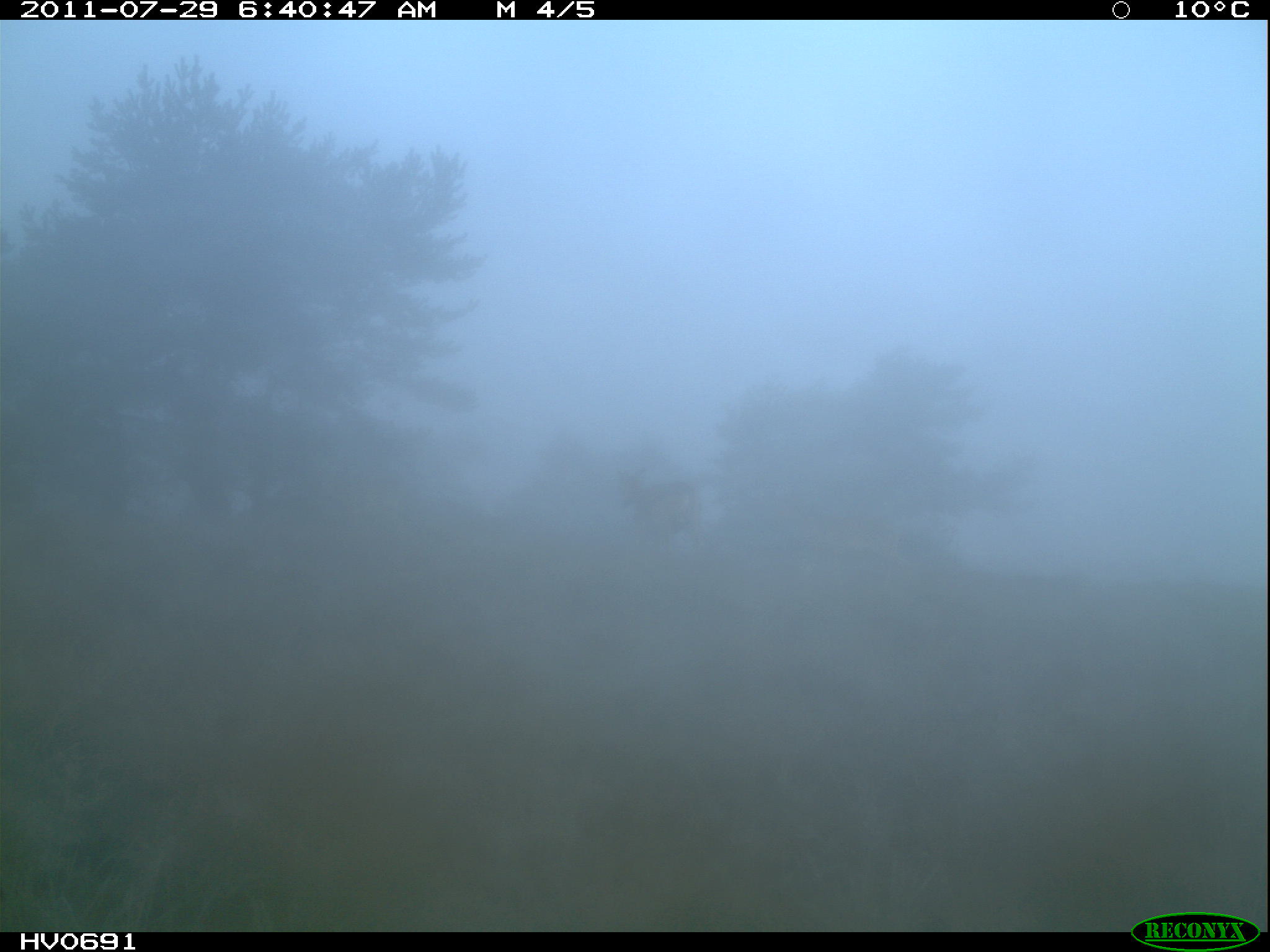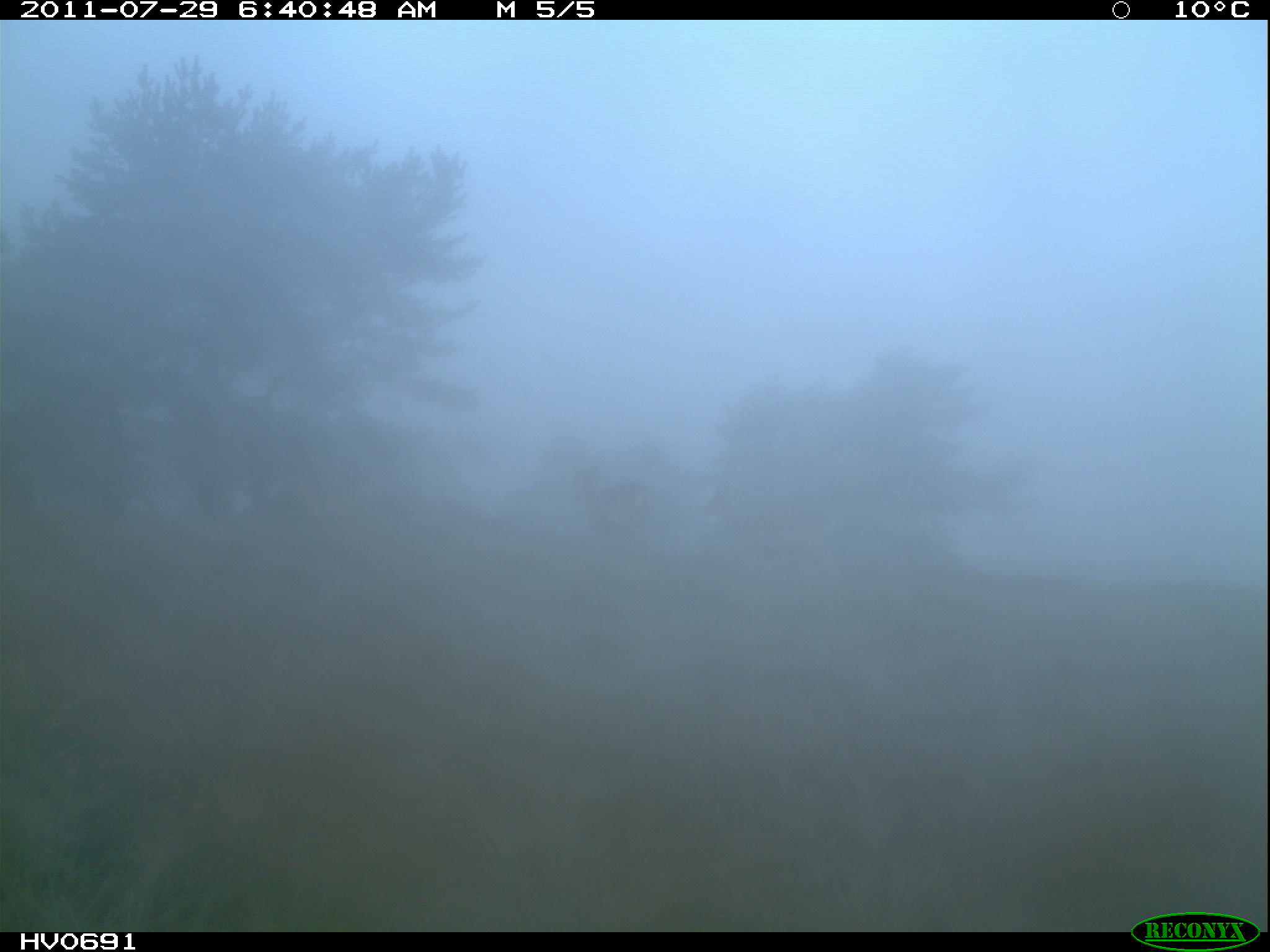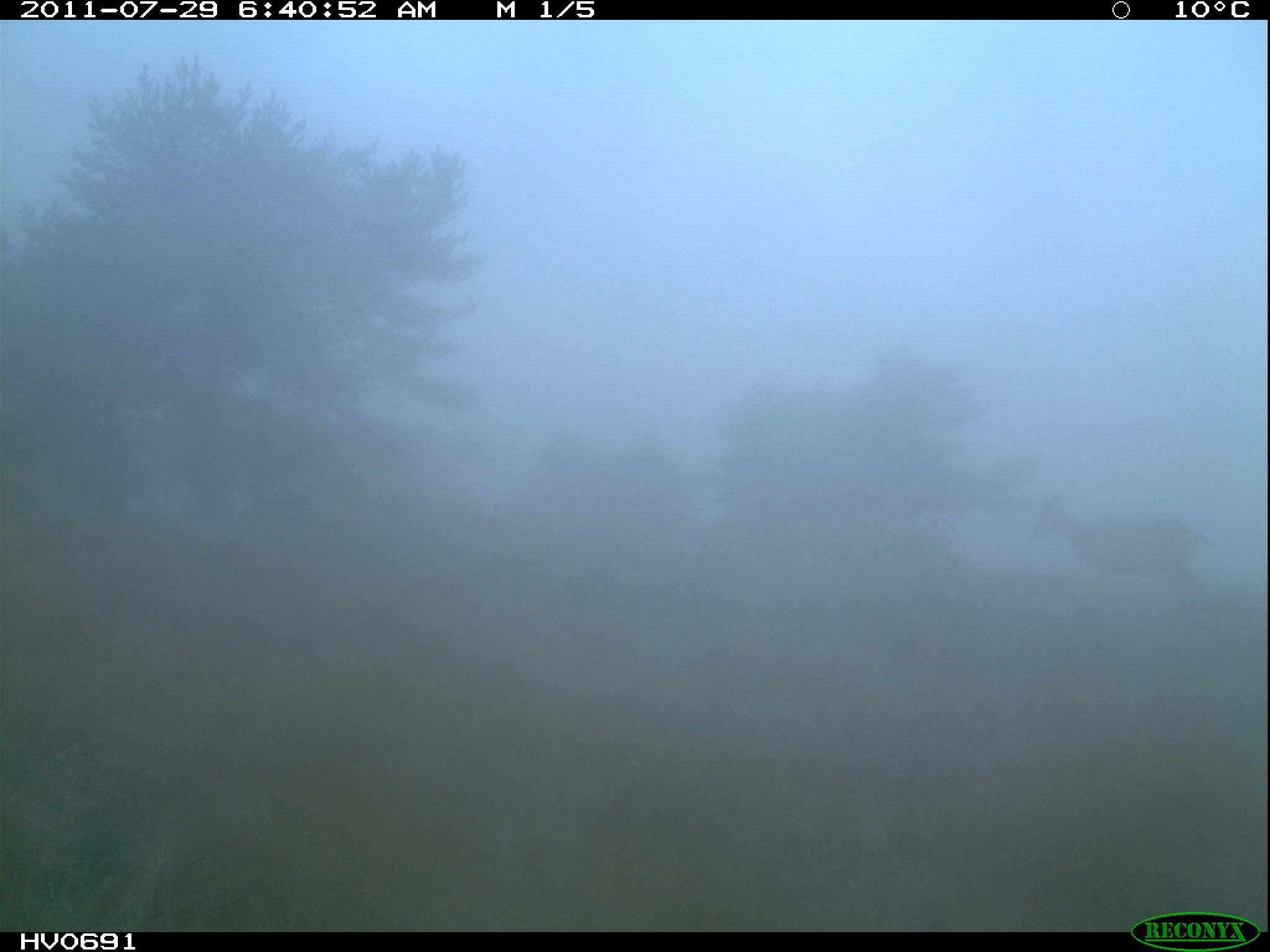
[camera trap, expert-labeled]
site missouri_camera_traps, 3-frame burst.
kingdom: Animalia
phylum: Chordata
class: Mammalia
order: Artiodactyla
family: Bovidae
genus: Ovis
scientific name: Ovis ammon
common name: mouflon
Mouflon (Ovis ammon). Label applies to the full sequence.